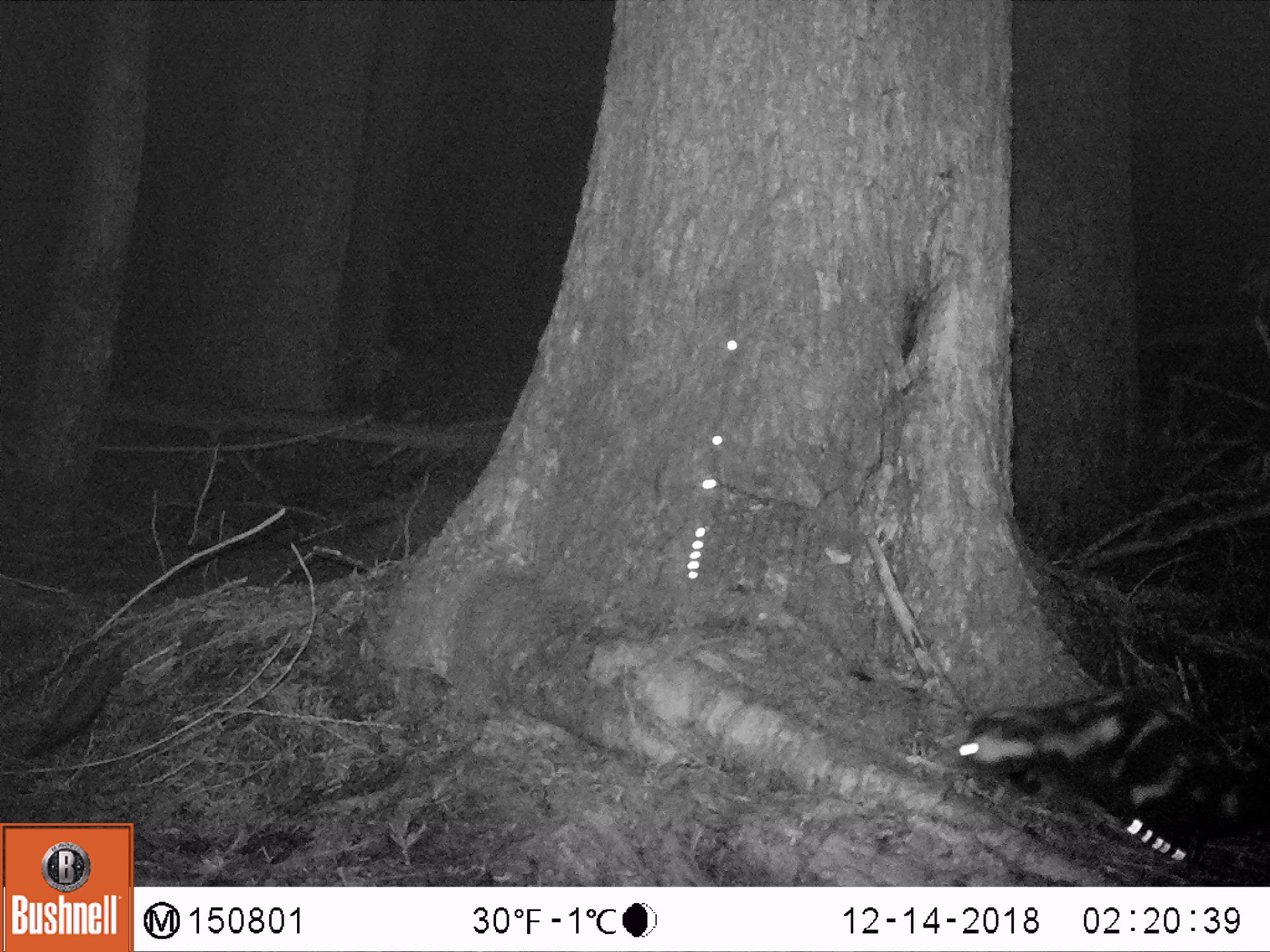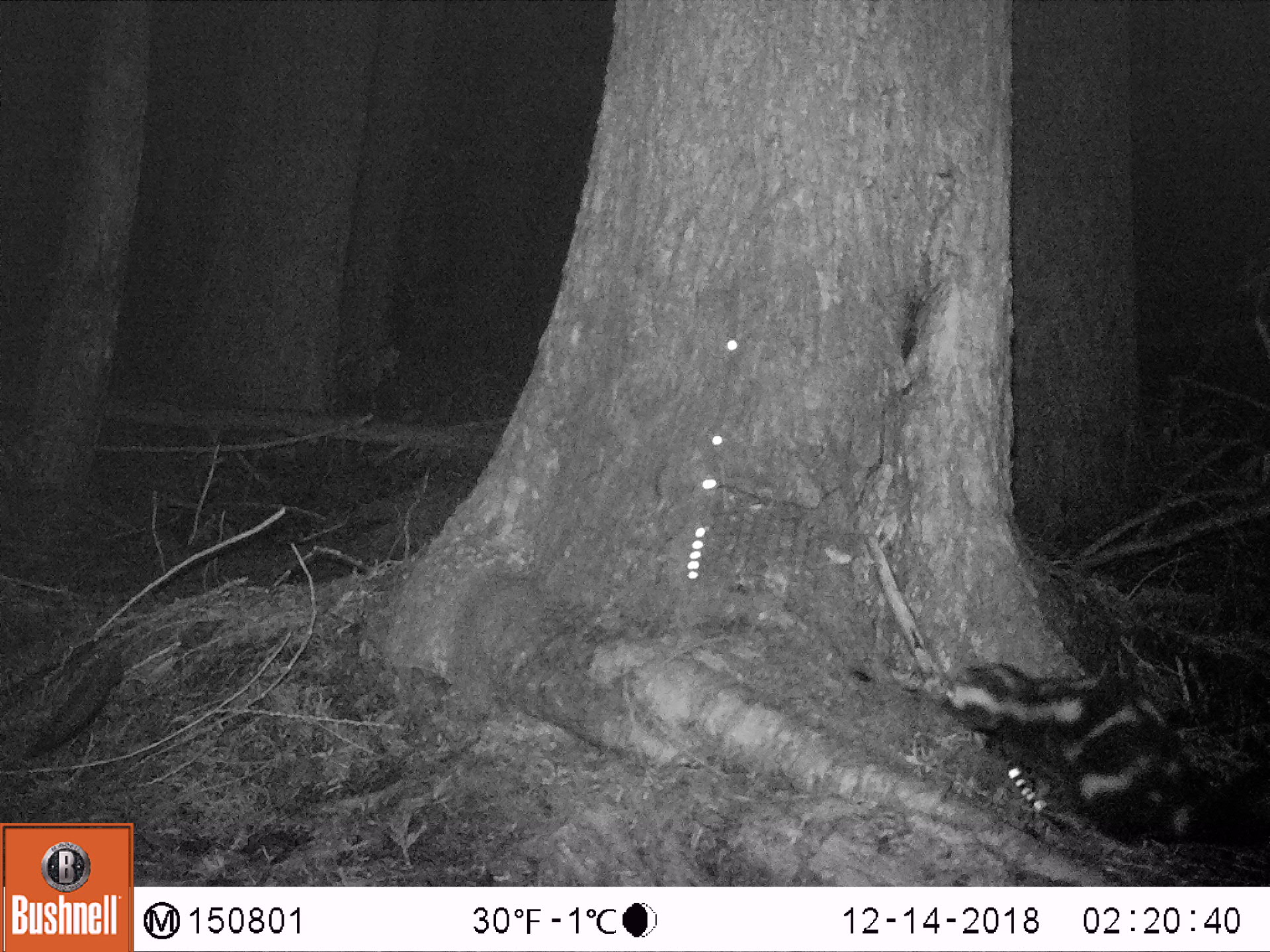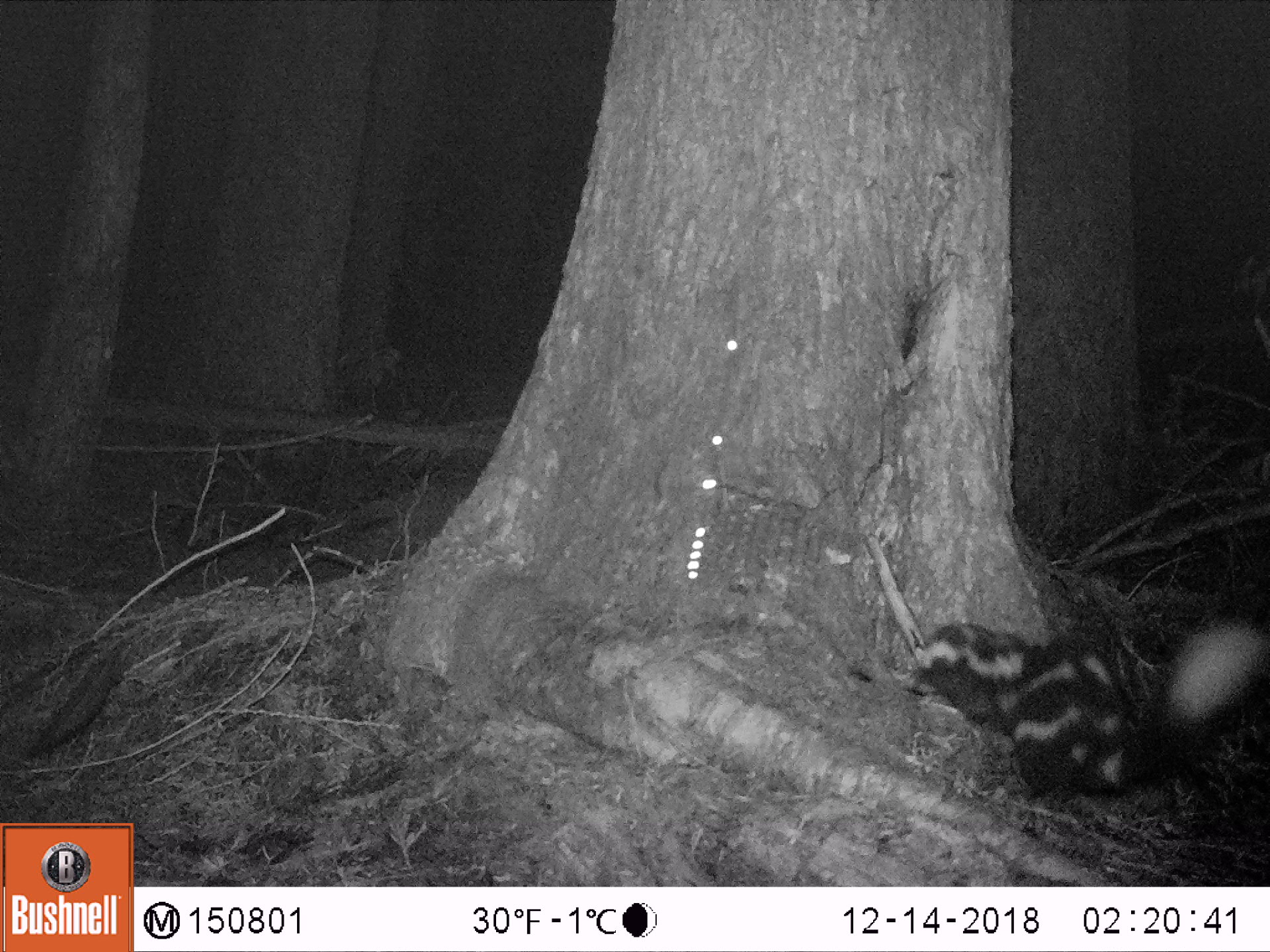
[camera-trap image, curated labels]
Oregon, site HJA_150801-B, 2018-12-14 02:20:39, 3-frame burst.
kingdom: Animalia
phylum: Chordata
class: Mammalia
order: Carnivora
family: Mephitidae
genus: Spilogale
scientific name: Spilogale gracilis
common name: western spotted skunk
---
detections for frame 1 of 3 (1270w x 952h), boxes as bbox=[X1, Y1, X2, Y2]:
western spotted skunk: bbox=[939, 672, 1263, 858]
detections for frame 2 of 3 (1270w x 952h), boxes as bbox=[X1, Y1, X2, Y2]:
western spotted skunk: bbox=[910, 645, 1263, 864]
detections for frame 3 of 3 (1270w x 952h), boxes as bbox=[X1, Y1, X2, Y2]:
western spotted skunk: bbox=[893, 598, 1263, 819]